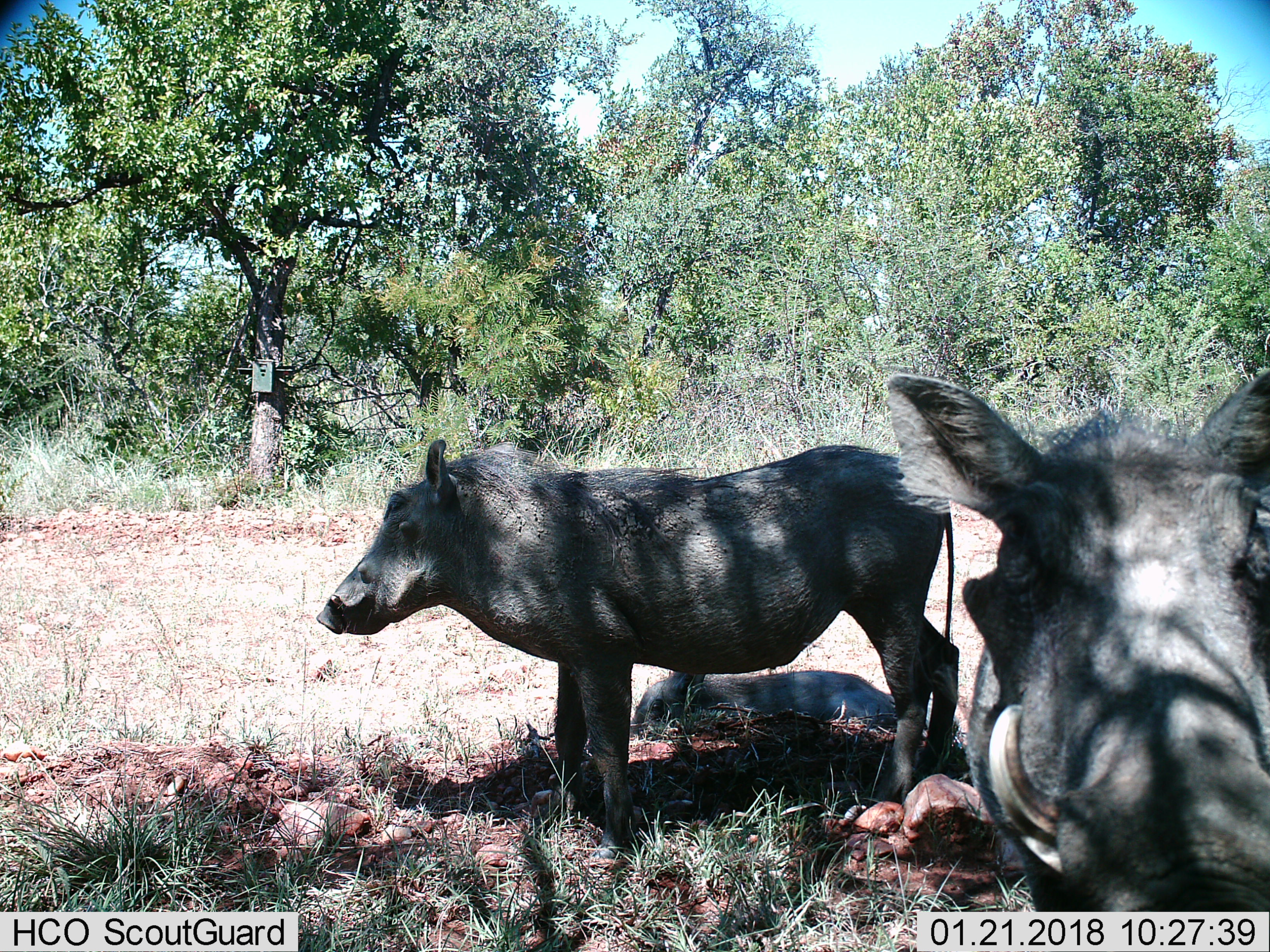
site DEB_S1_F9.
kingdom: Animalia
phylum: Chordata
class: Mammalia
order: Artiodactyla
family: Suidae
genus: Phacochoerus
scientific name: Phacochoerus africanus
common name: warthog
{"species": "warthog (Phacochoerus africanus)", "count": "2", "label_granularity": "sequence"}